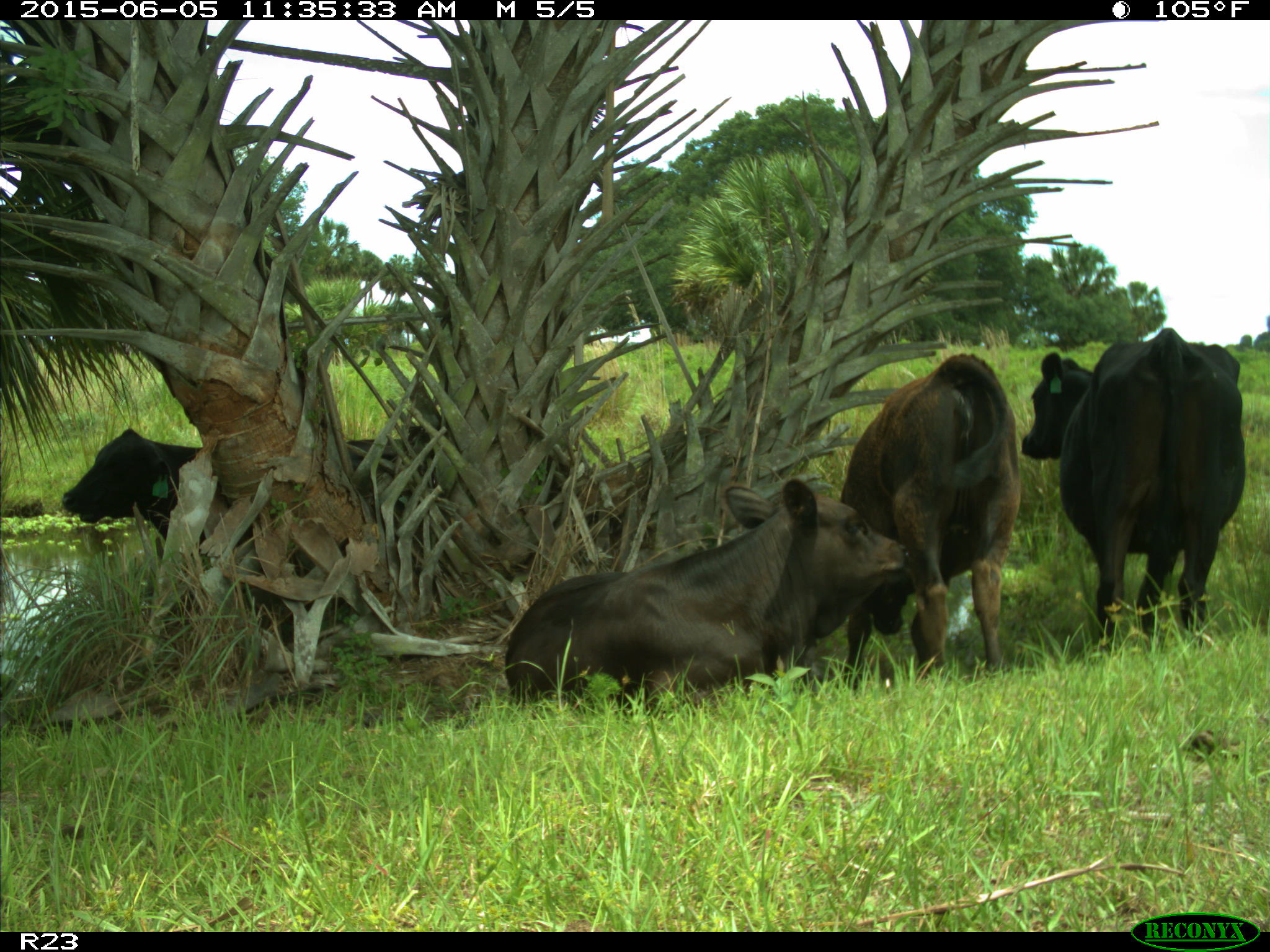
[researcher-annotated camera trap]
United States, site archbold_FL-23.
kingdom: Animalia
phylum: Chordata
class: Mammalia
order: Artiodactyla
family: Bovidae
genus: Bos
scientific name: Bos taurus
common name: domestic cow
Bos taurus (domestic cow).